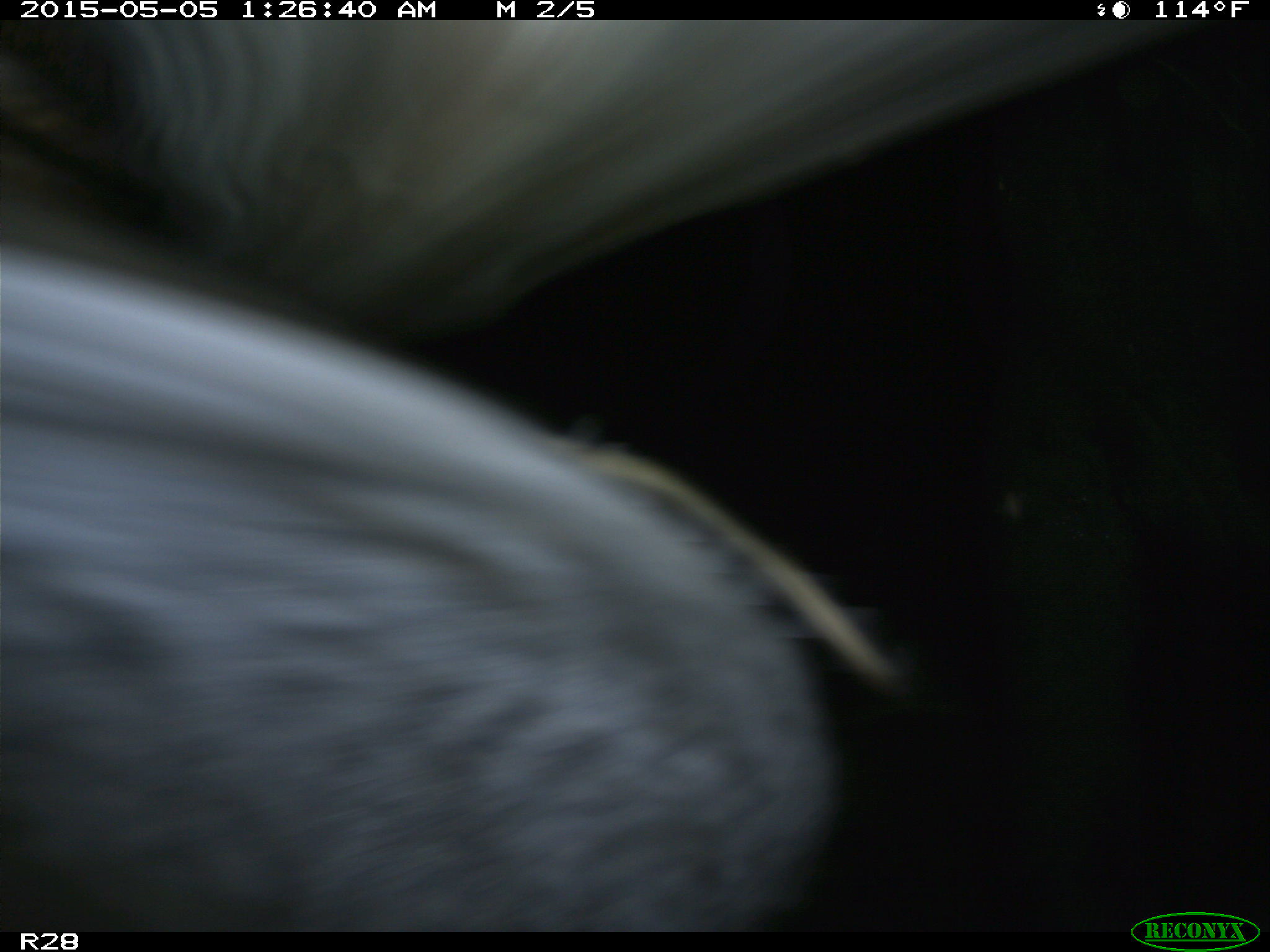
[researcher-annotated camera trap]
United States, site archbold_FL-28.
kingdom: Animalia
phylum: Chordata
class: Mammalia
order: Artiodactyla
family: Bovidae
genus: Bos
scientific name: Bos taurus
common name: domestic cow